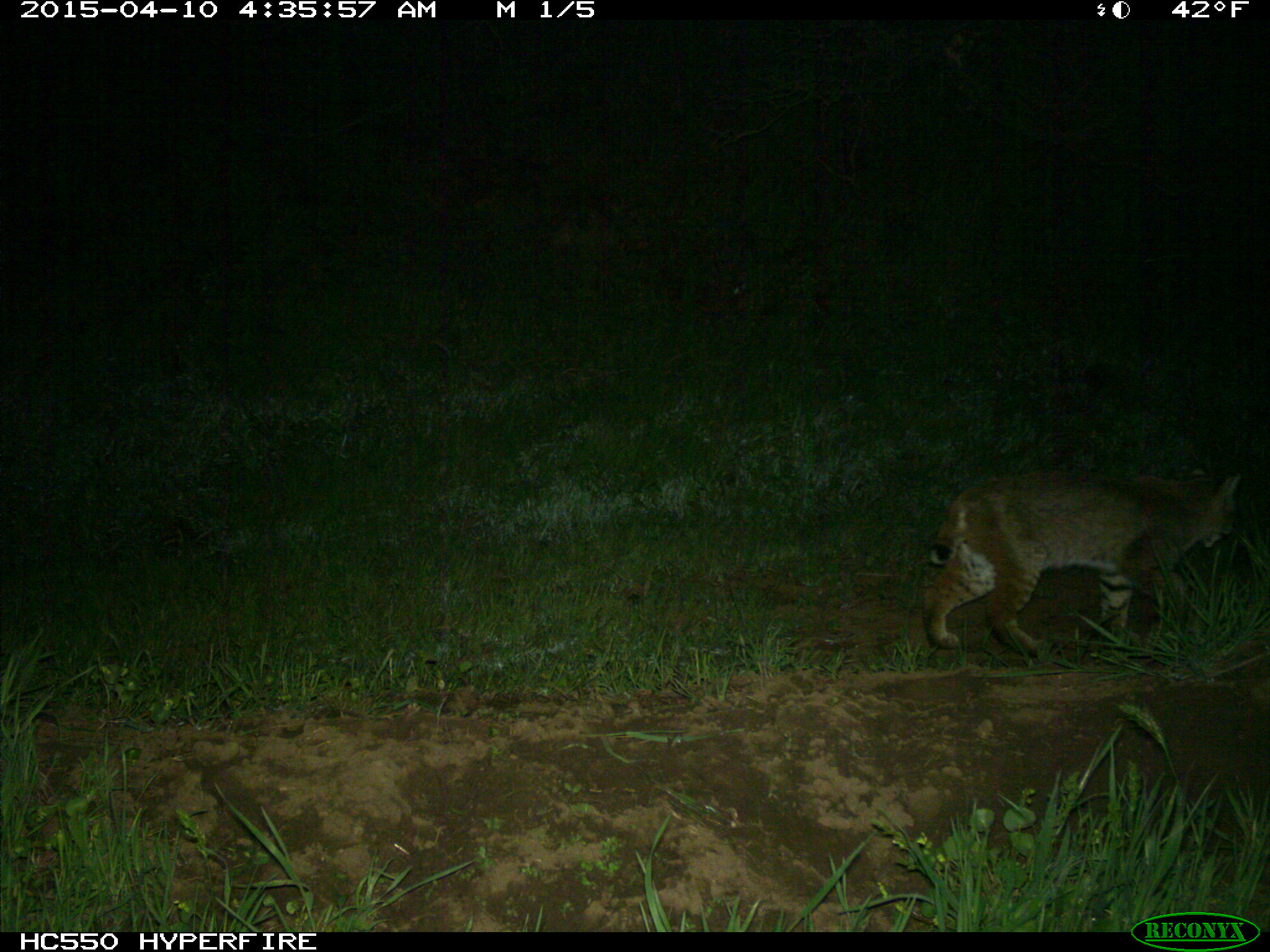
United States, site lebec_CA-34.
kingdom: Animalia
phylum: Chordata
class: Mammalia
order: Carnivora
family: Felidae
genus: Lynx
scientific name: Lynx rufus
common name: bobcat